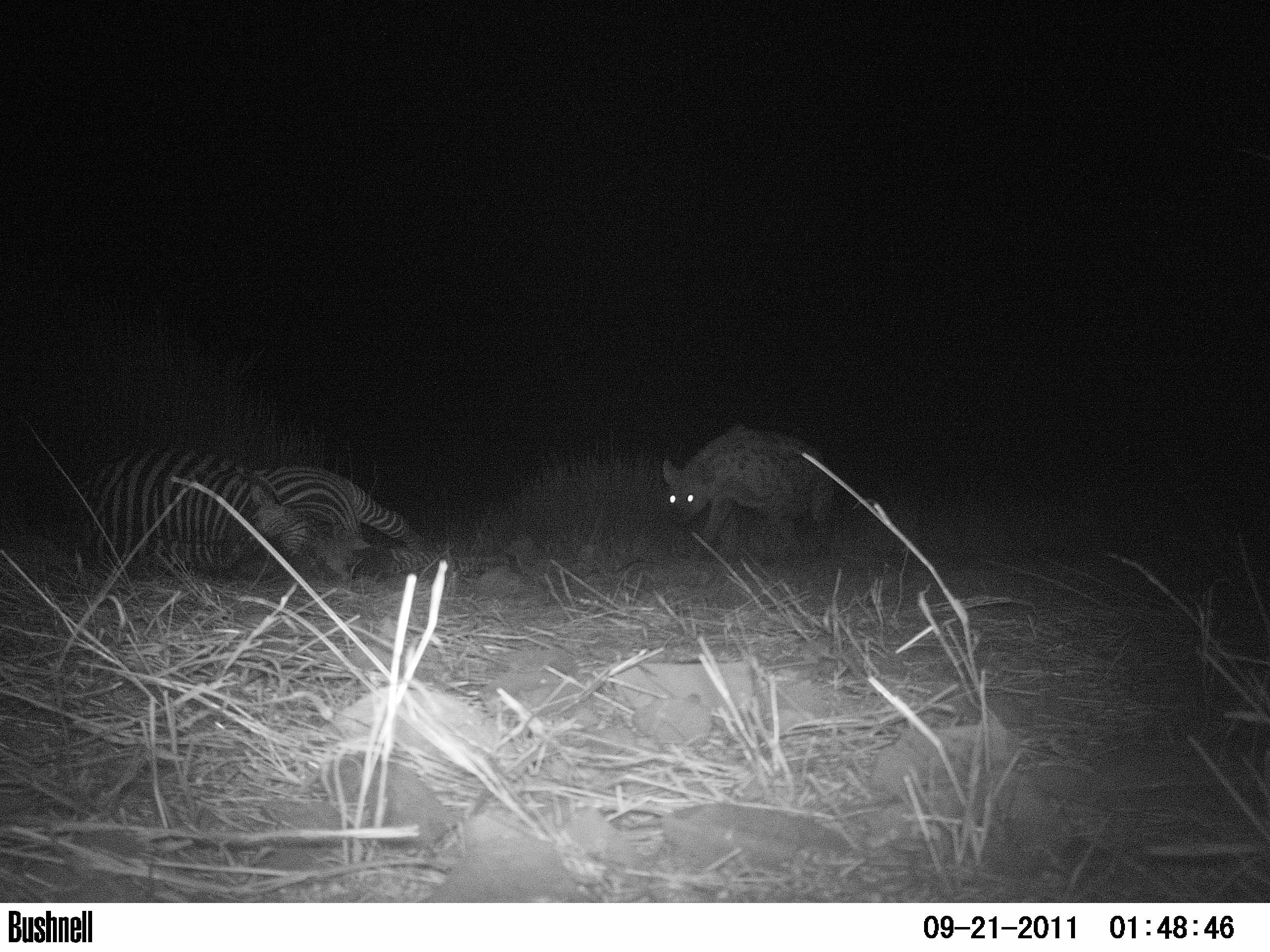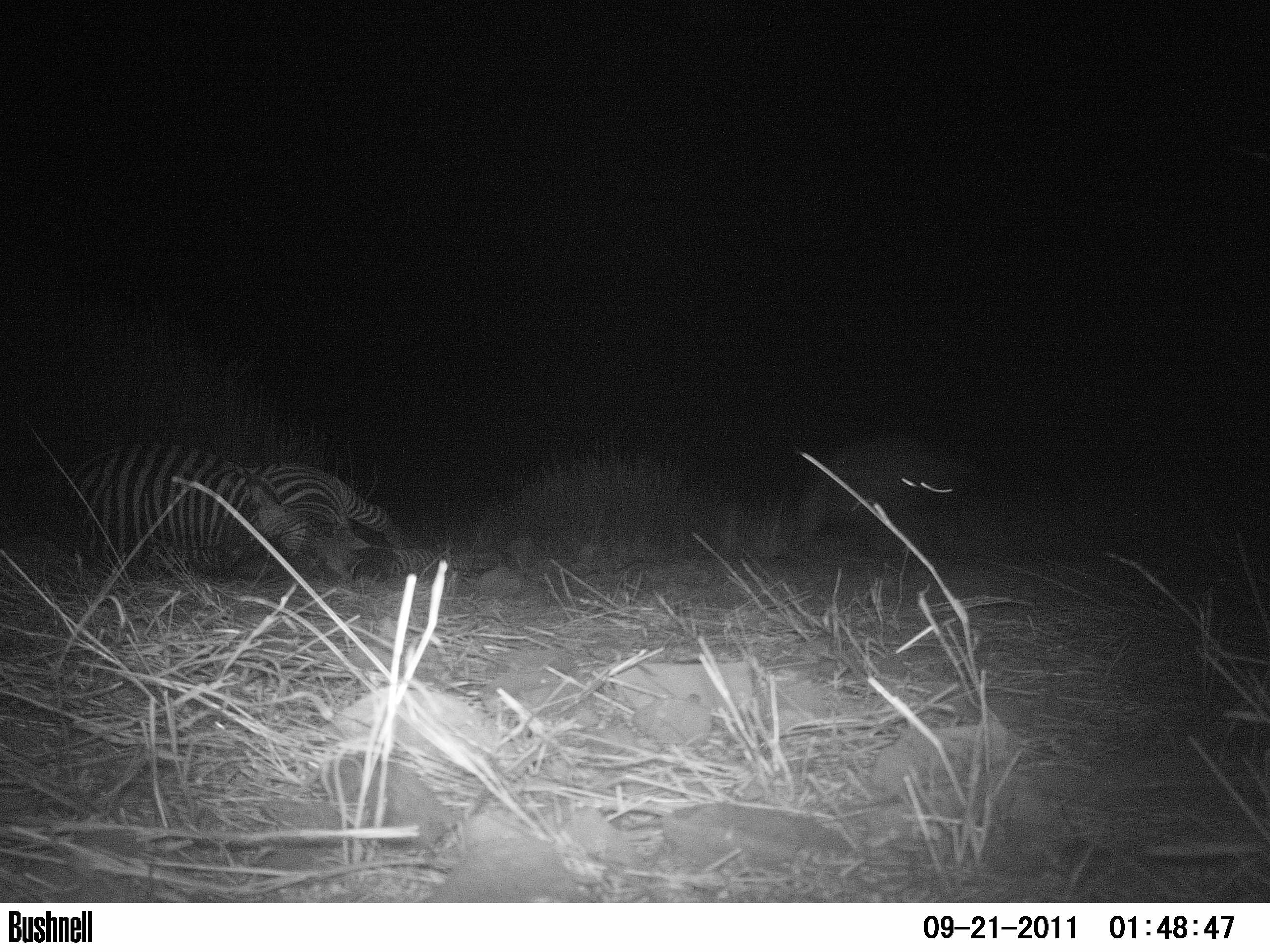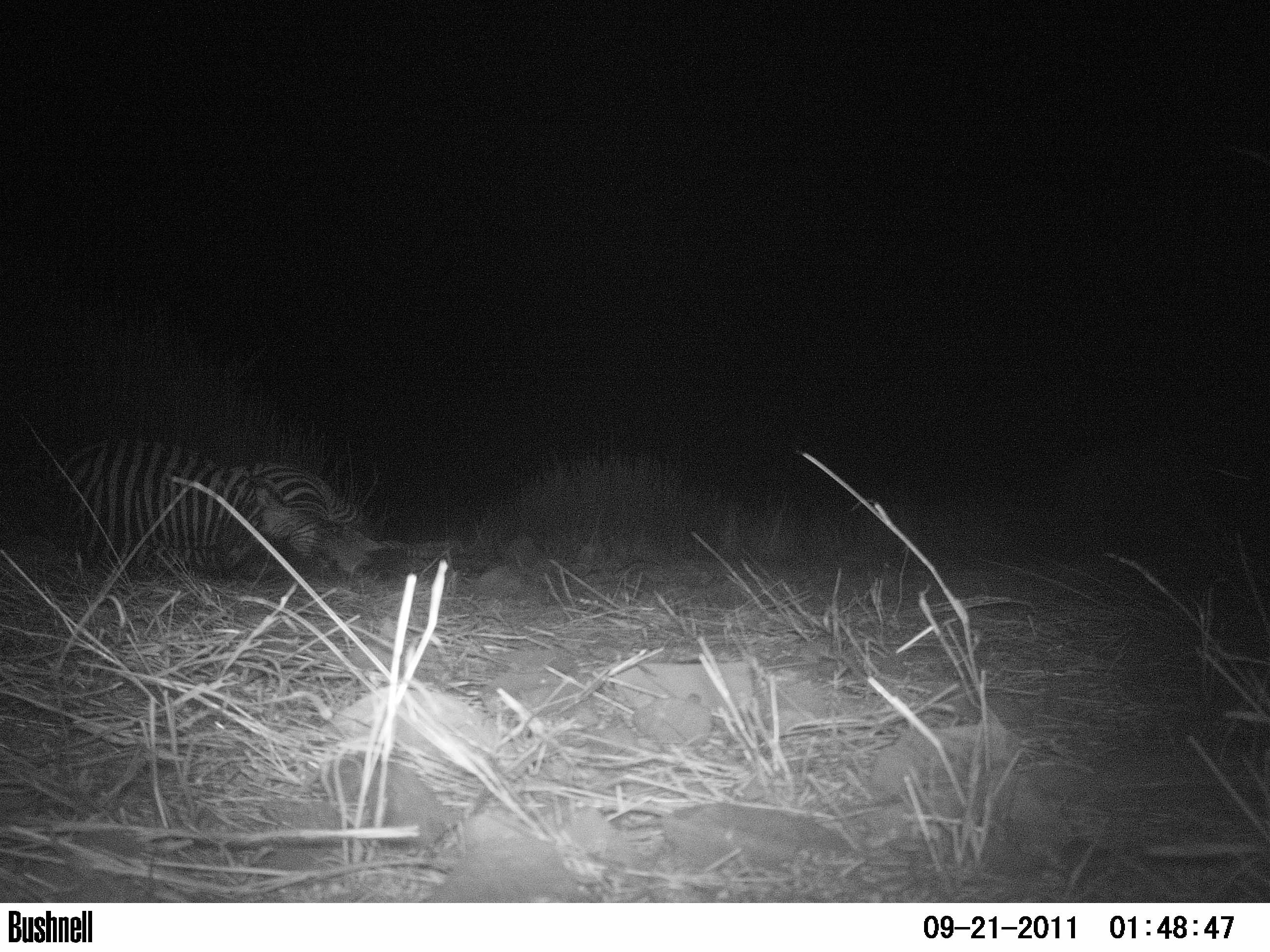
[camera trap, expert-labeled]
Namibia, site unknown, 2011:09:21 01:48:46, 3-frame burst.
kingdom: Animalia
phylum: Chordata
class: Mammalia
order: Carnivora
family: Hyaenidae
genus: Crocuta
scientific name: Crocuta crocuta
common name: spotted hyena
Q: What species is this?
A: Crocuta crocuta (spotted hyena).